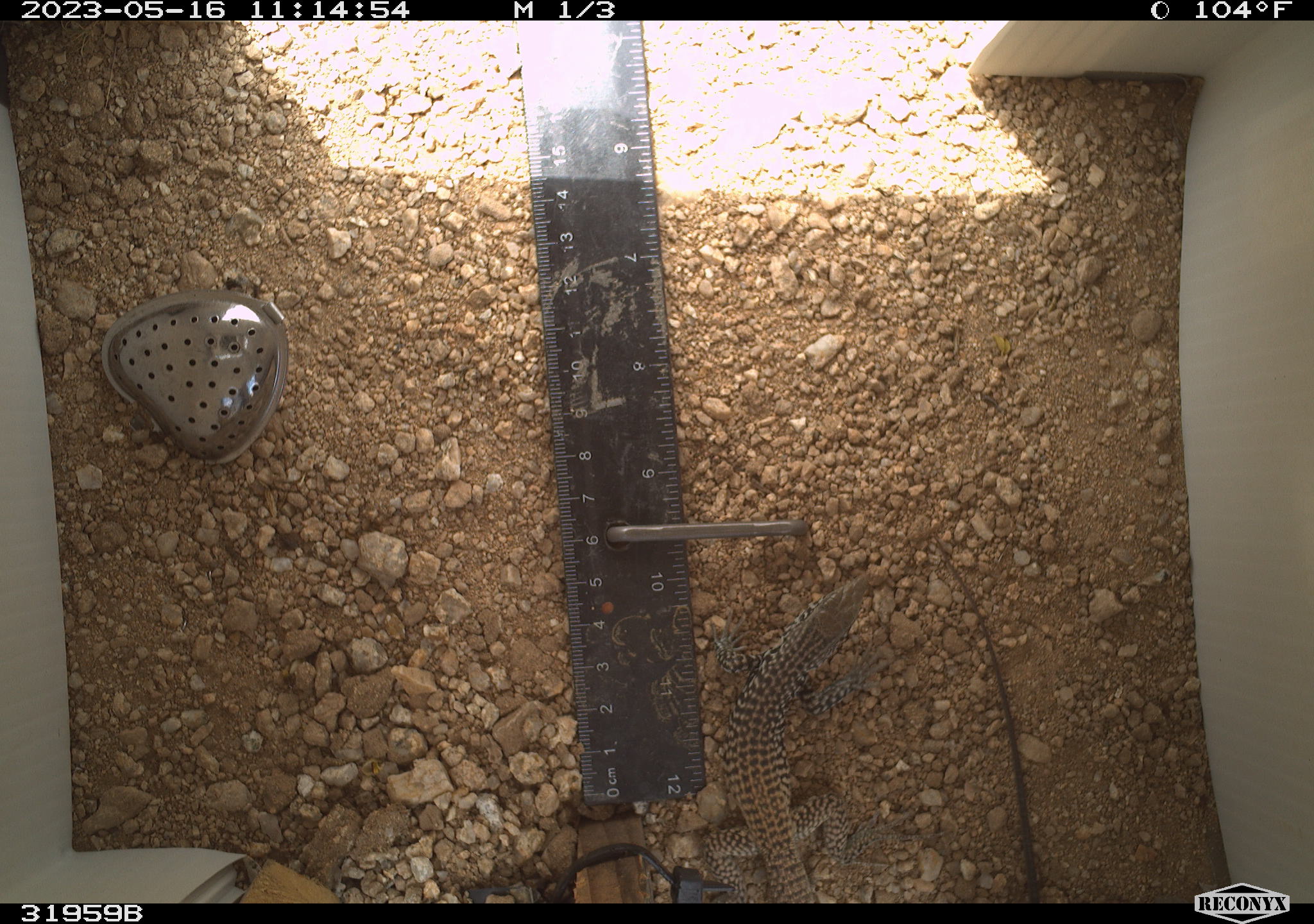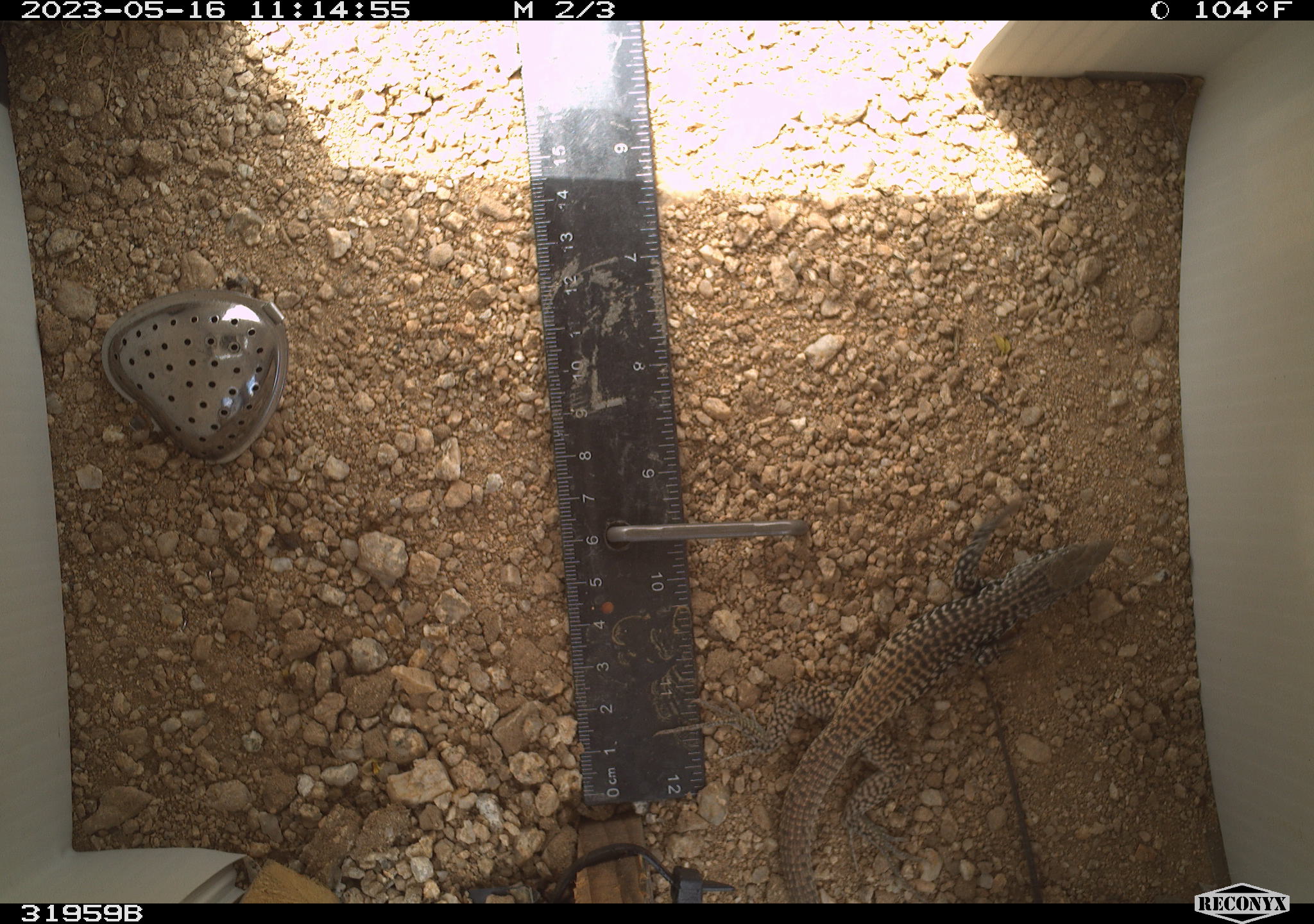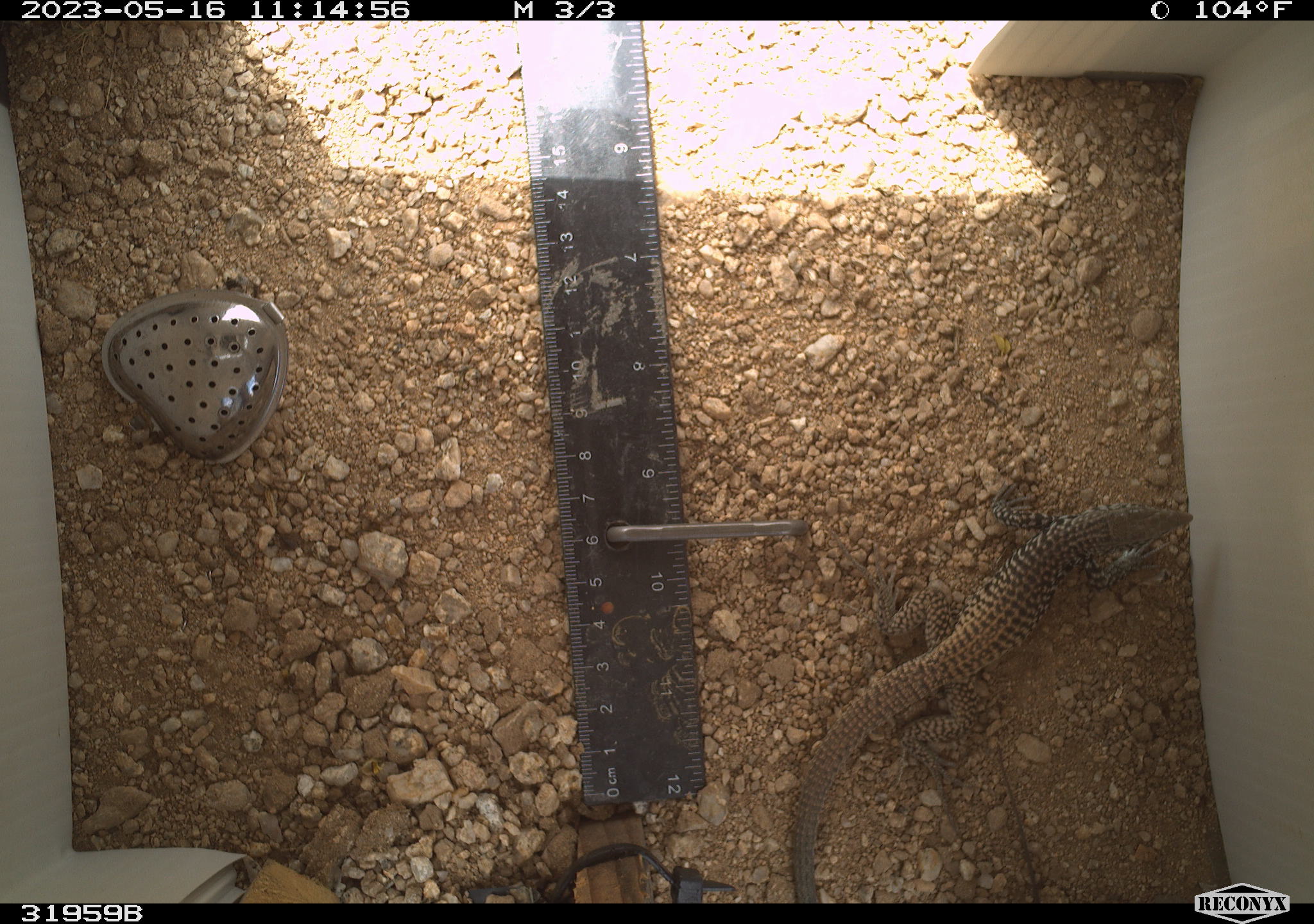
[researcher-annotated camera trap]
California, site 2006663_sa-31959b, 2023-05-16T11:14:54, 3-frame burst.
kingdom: Animalia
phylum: Chordata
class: Reptilia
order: Squamata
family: Teiidae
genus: Aspidoscelis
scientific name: Aspidoscelis tigris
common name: western whiptail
Western whiptail (Aspidoscelis tigris).